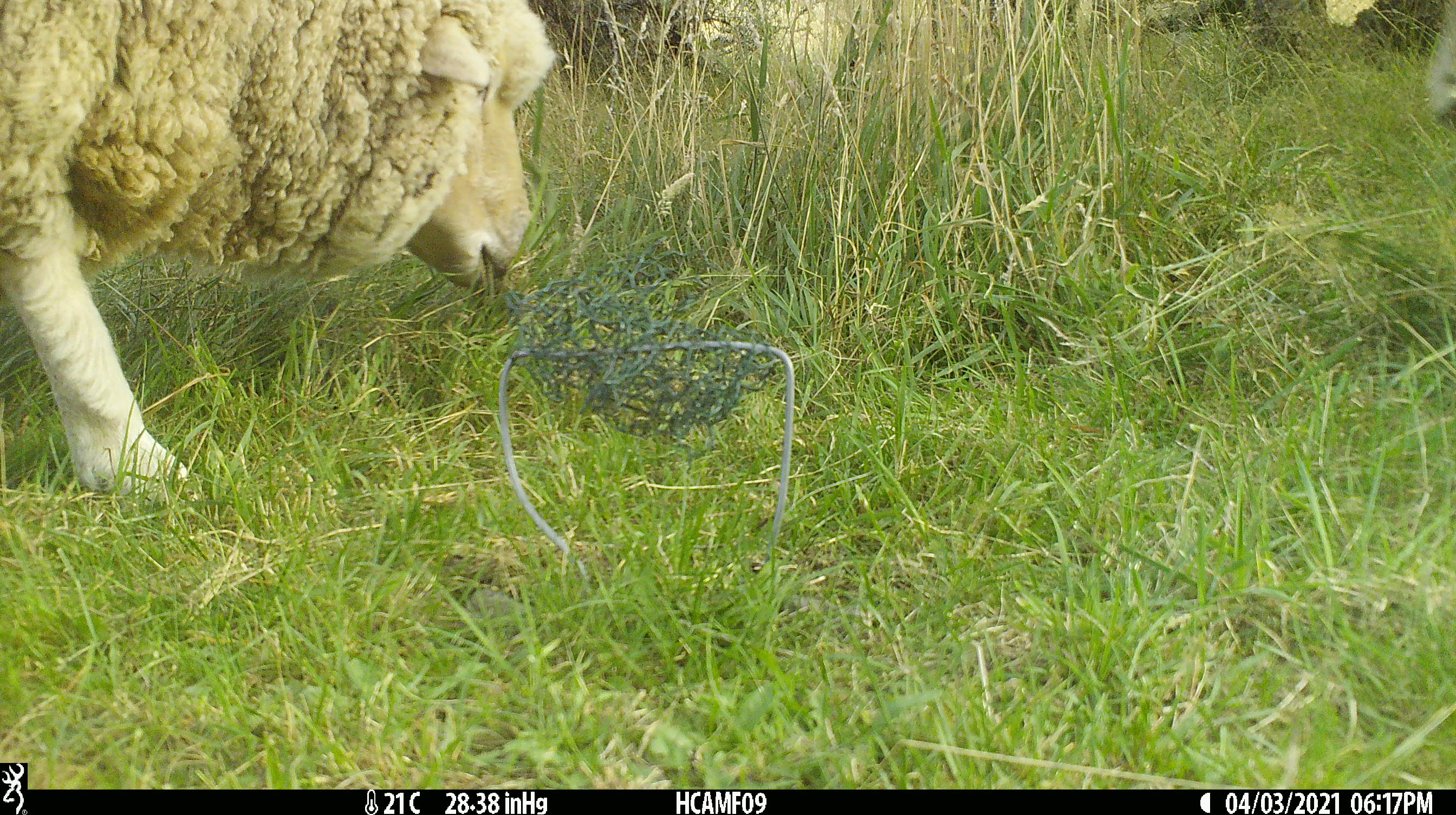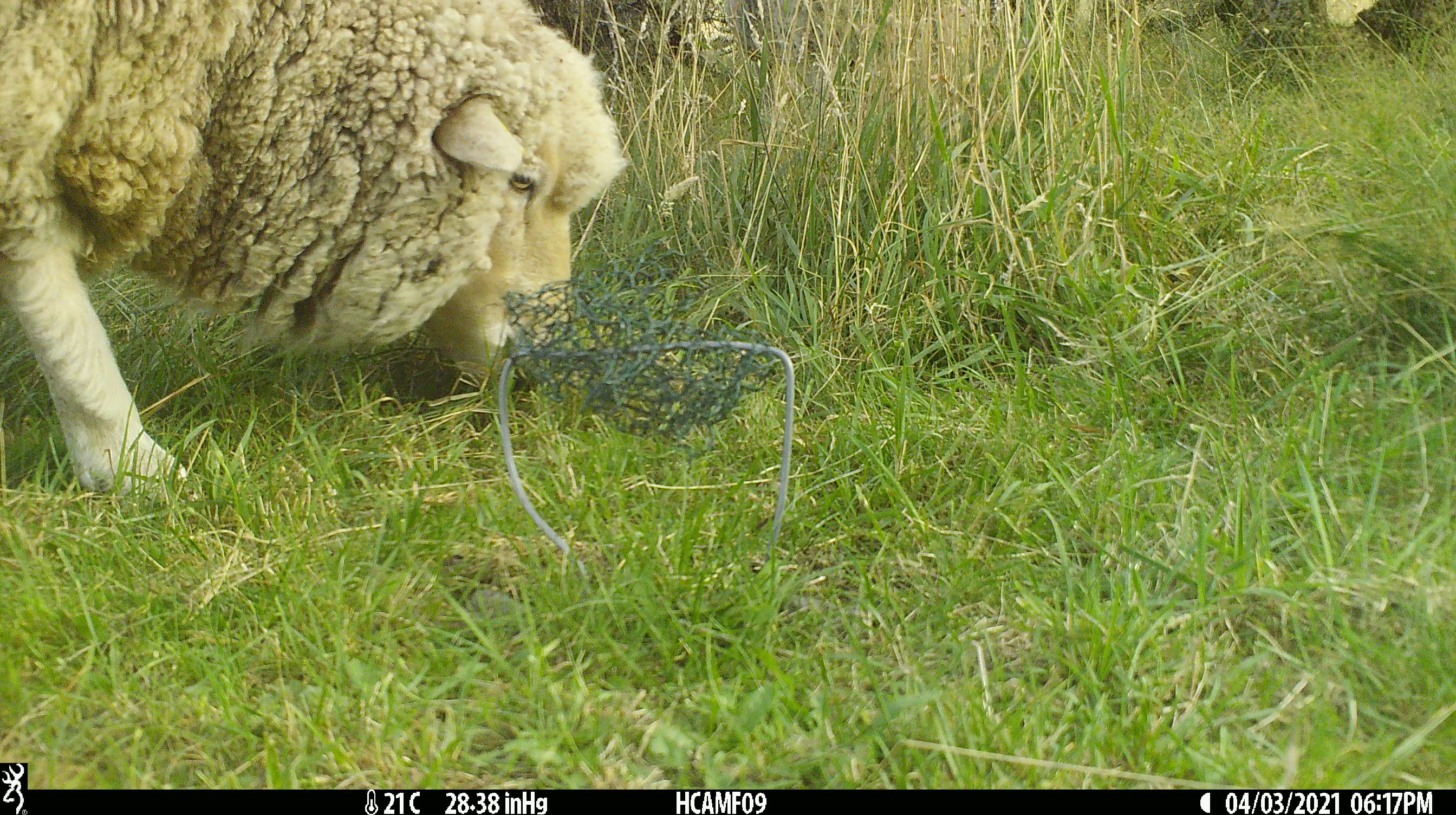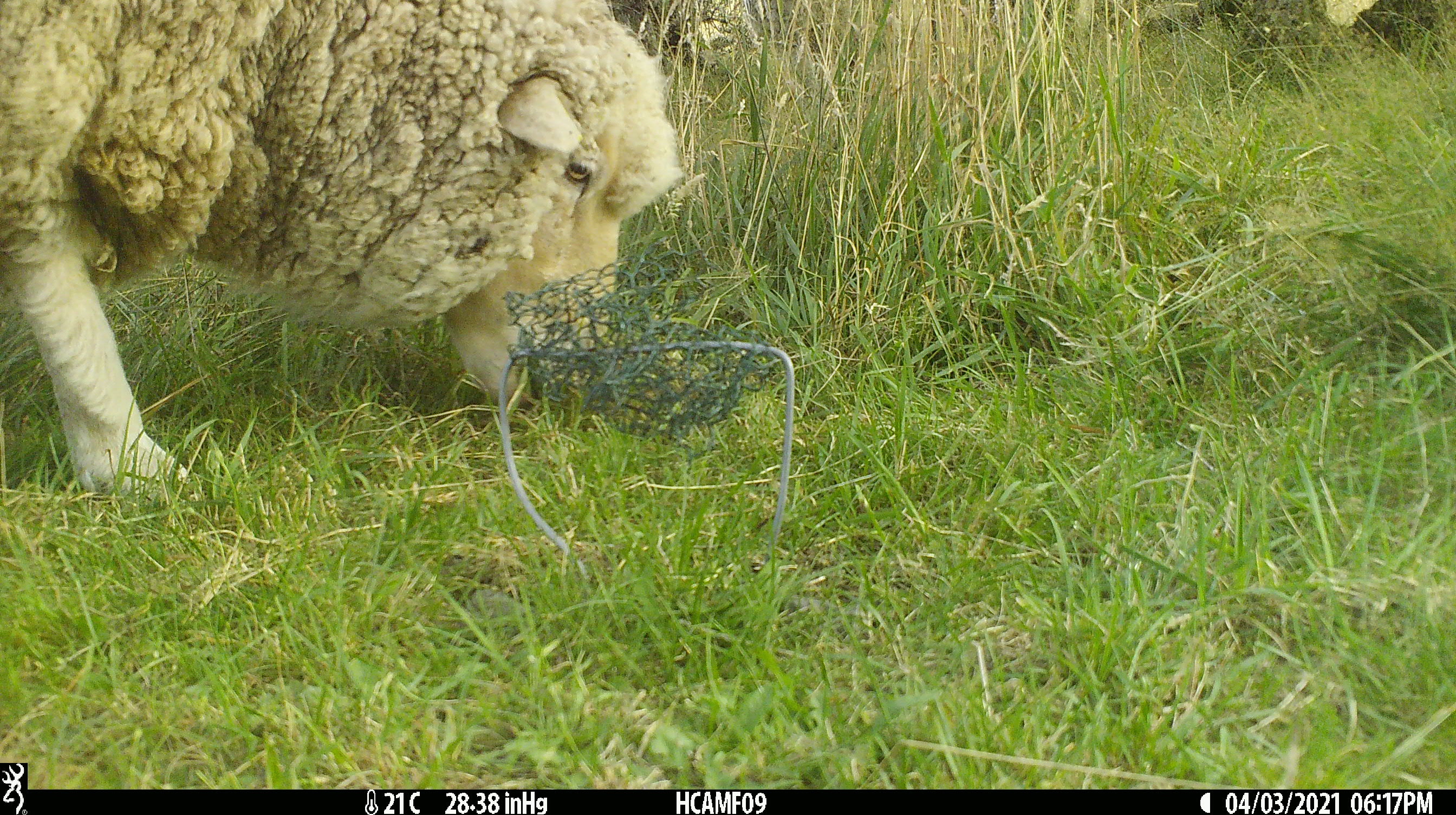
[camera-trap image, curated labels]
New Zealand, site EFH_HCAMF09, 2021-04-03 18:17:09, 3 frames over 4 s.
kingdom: Animalia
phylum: Chordata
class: Mammalia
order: Artiodactyla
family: Bovidae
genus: Ovis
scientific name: Ovis aries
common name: domestic sheep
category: sheep